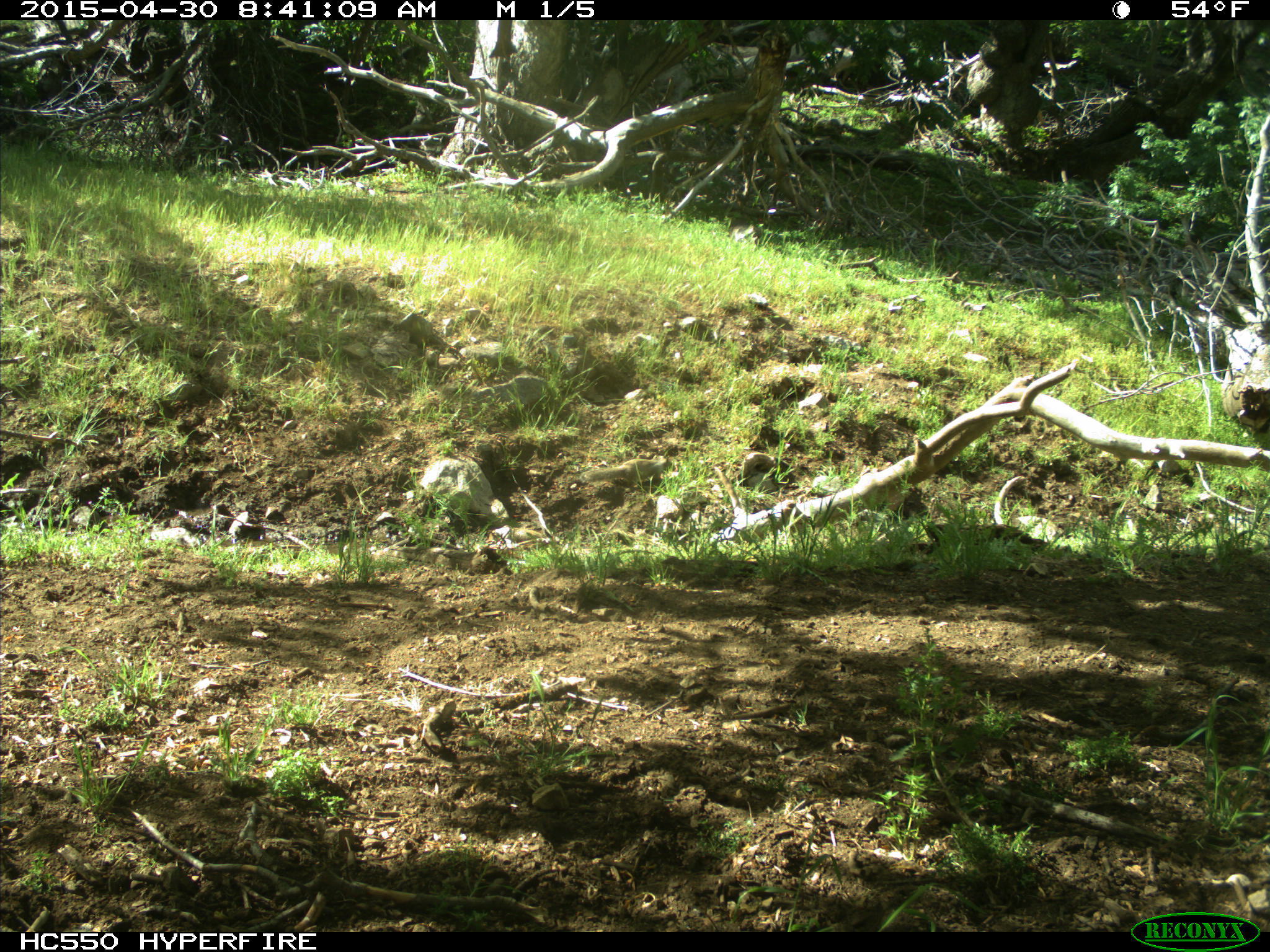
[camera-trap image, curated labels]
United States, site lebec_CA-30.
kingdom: Animalia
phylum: Chordata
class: Mammalia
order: Rodentia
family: Sciuridae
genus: Otospermophilus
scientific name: Otospermophilus beecheyi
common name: california ground squirrel